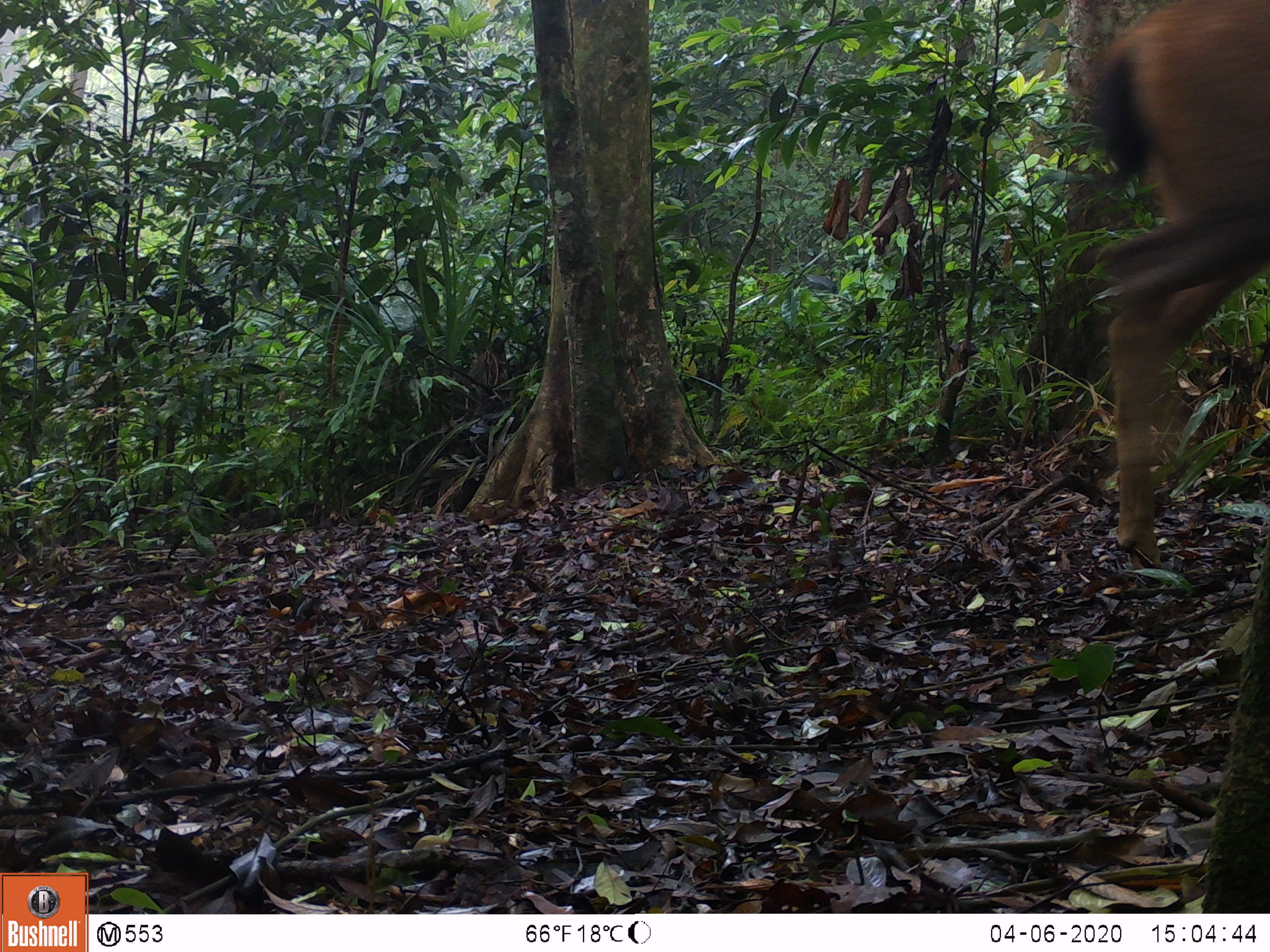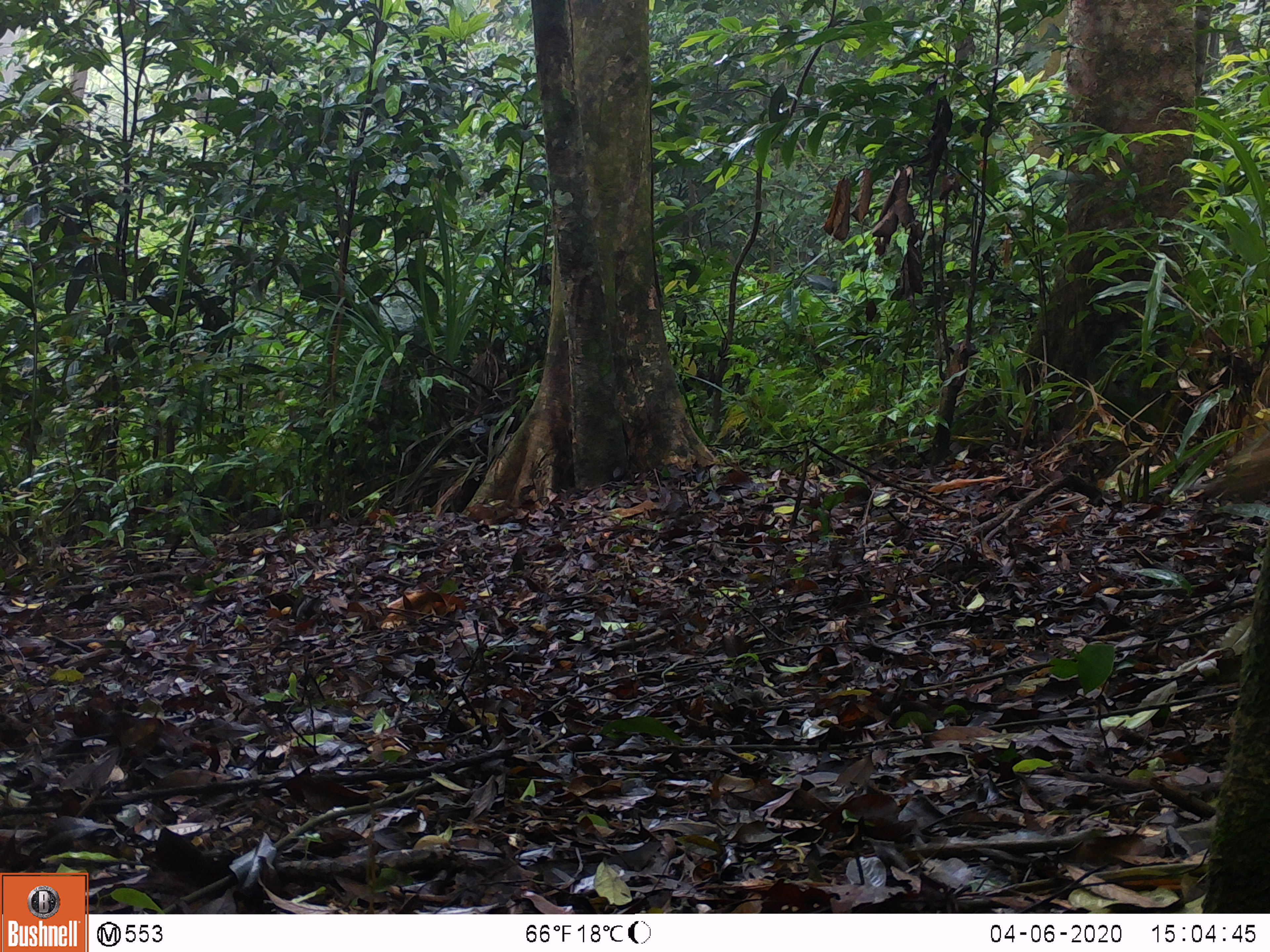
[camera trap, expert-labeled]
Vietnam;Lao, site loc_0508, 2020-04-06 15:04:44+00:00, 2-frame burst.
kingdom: Animalia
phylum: Chordata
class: Mammalia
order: Artiodactyla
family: Cervidae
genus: Rusa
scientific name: Rusa unicolor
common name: sambar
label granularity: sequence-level